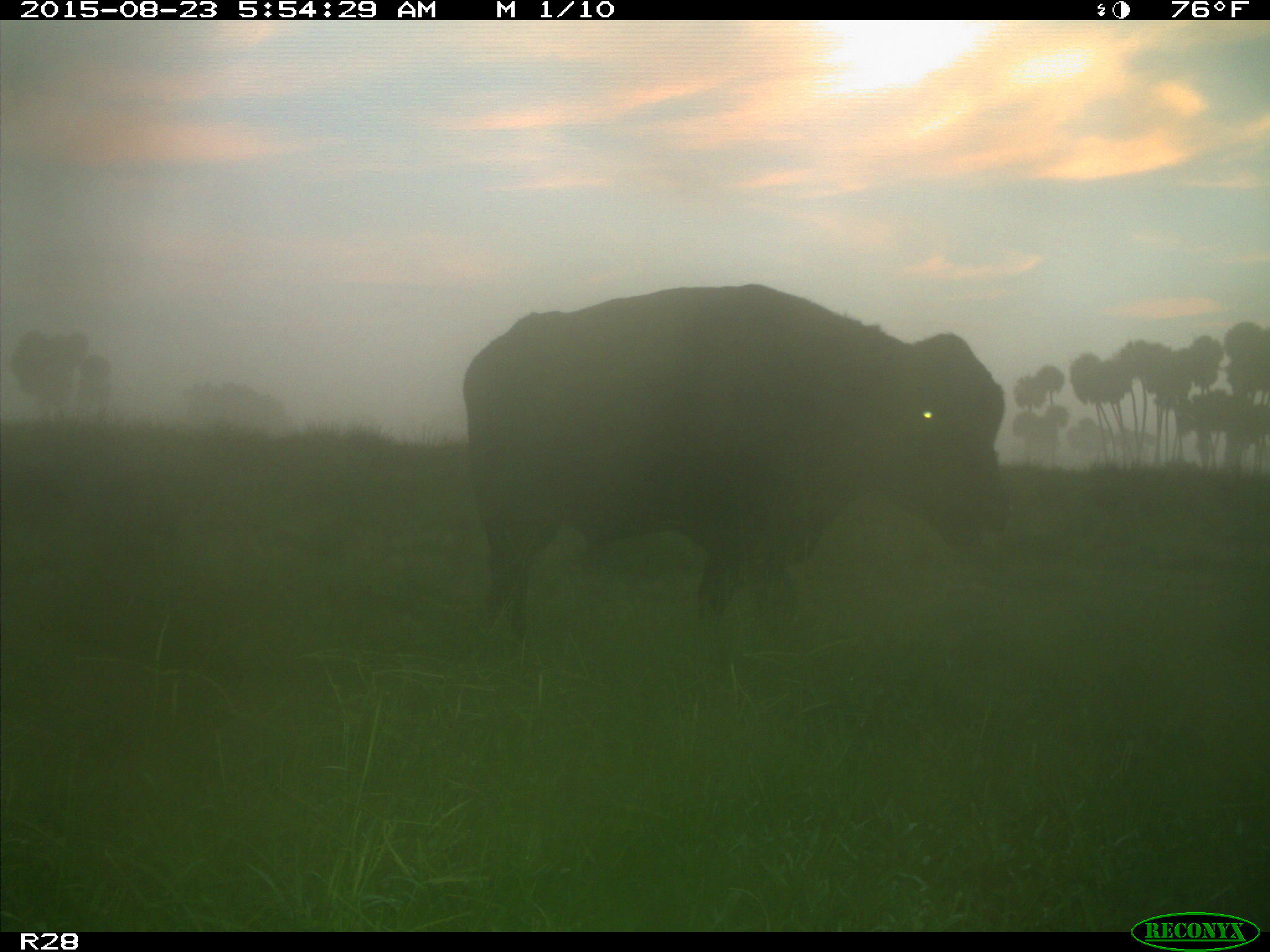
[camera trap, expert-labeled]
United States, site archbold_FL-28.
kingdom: Animalia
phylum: Chordata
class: Mammalia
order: Artiodactyla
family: Bovidae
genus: Bos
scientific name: Bos taurus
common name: domestic cow